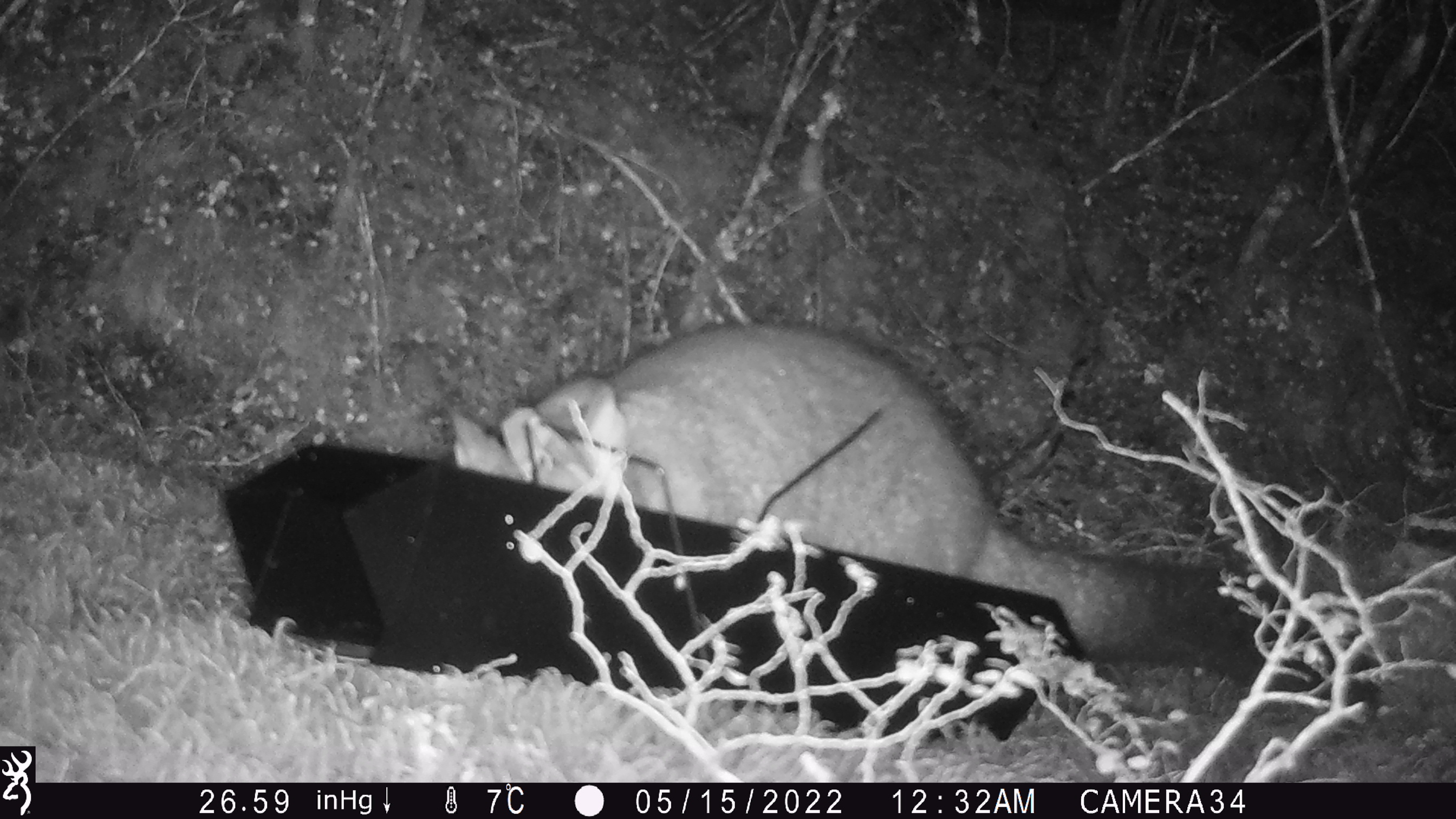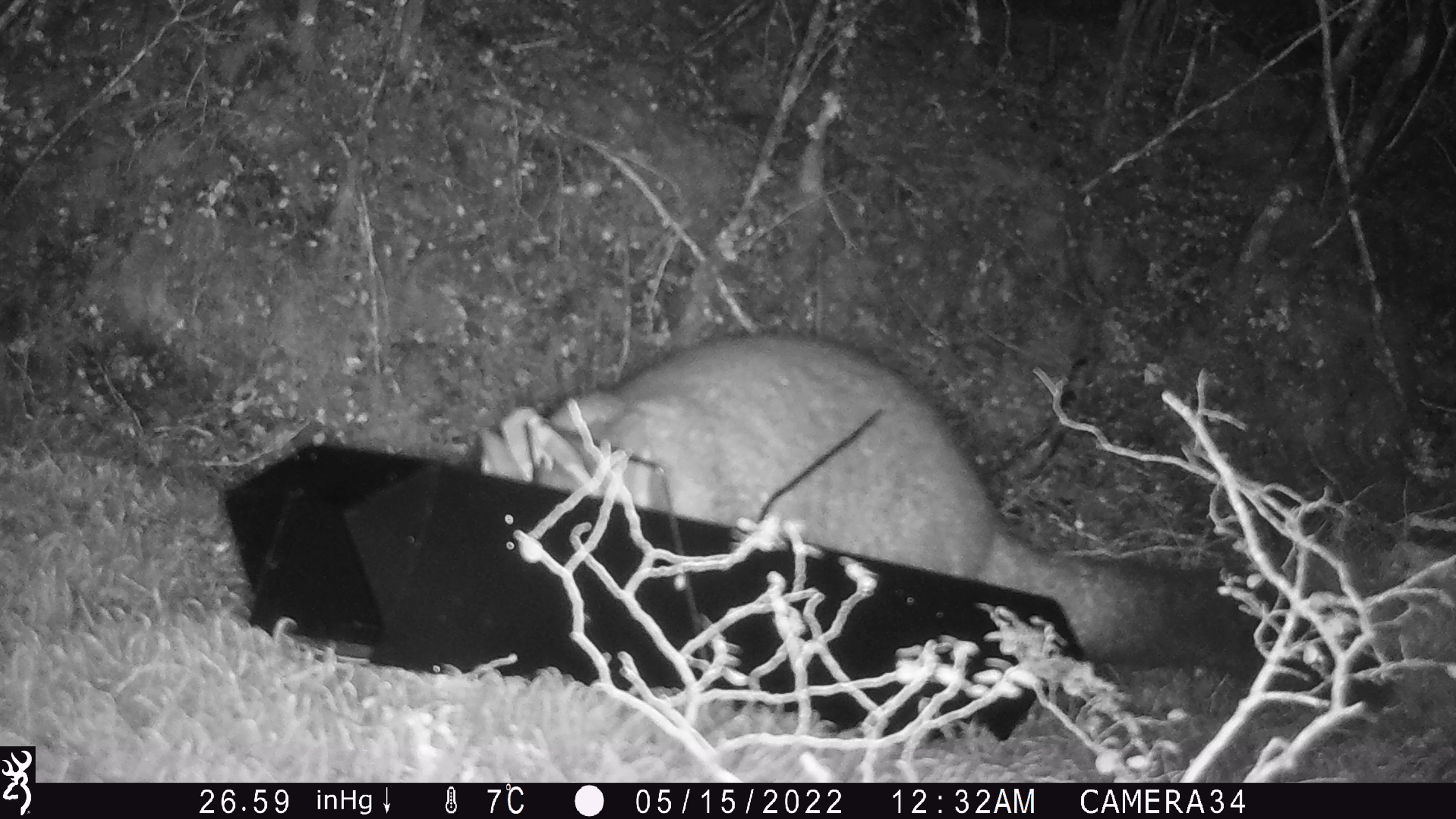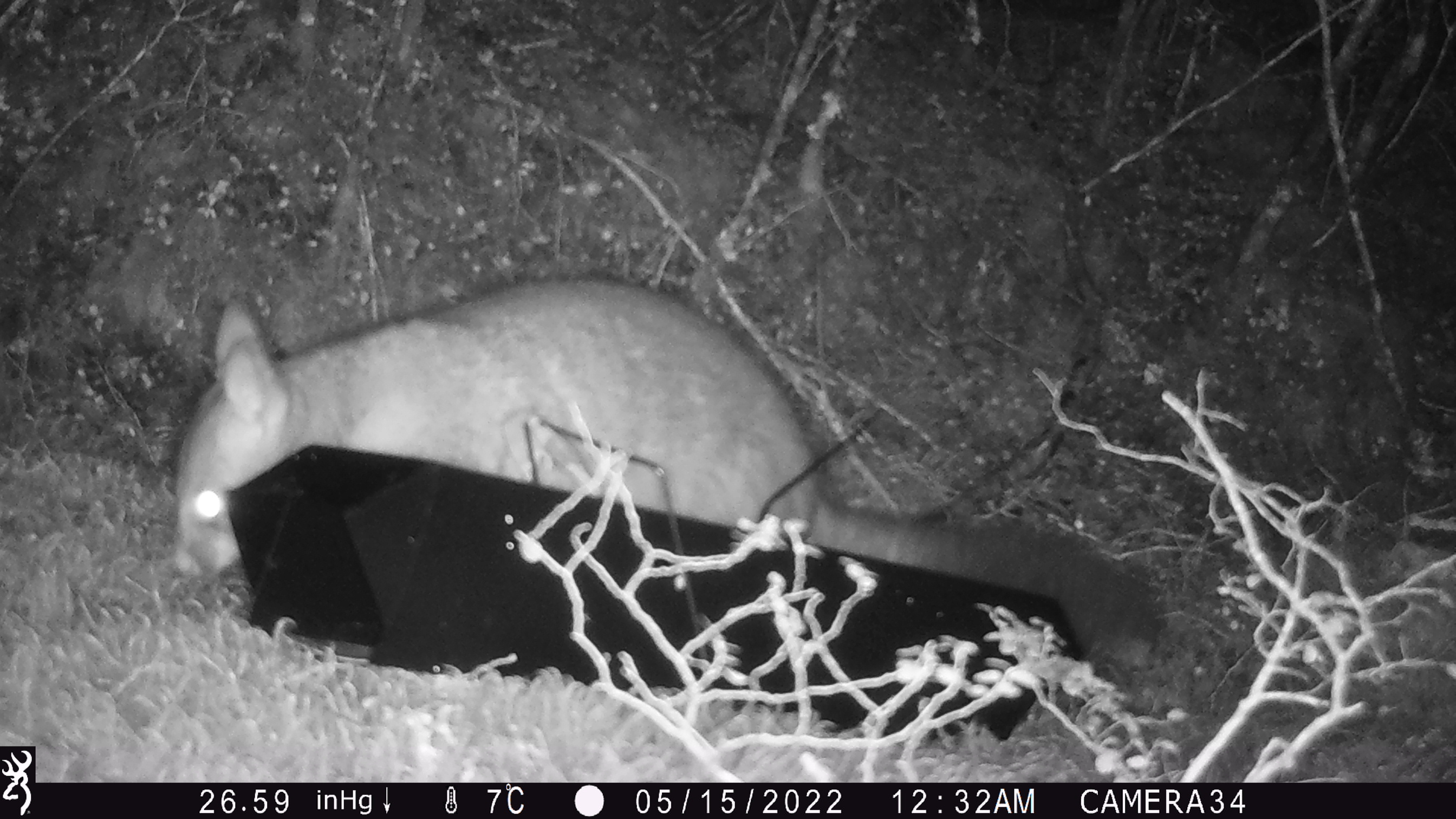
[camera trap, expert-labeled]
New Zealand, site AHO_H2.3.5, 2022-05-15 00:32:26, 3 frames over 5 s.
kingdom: Animalia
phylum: Chordata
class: Mammalia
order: Diprotodontia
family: Phalangeridae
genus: Trichosurus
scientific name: Trichosurus vulpecula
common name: common brushtail possum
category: possum